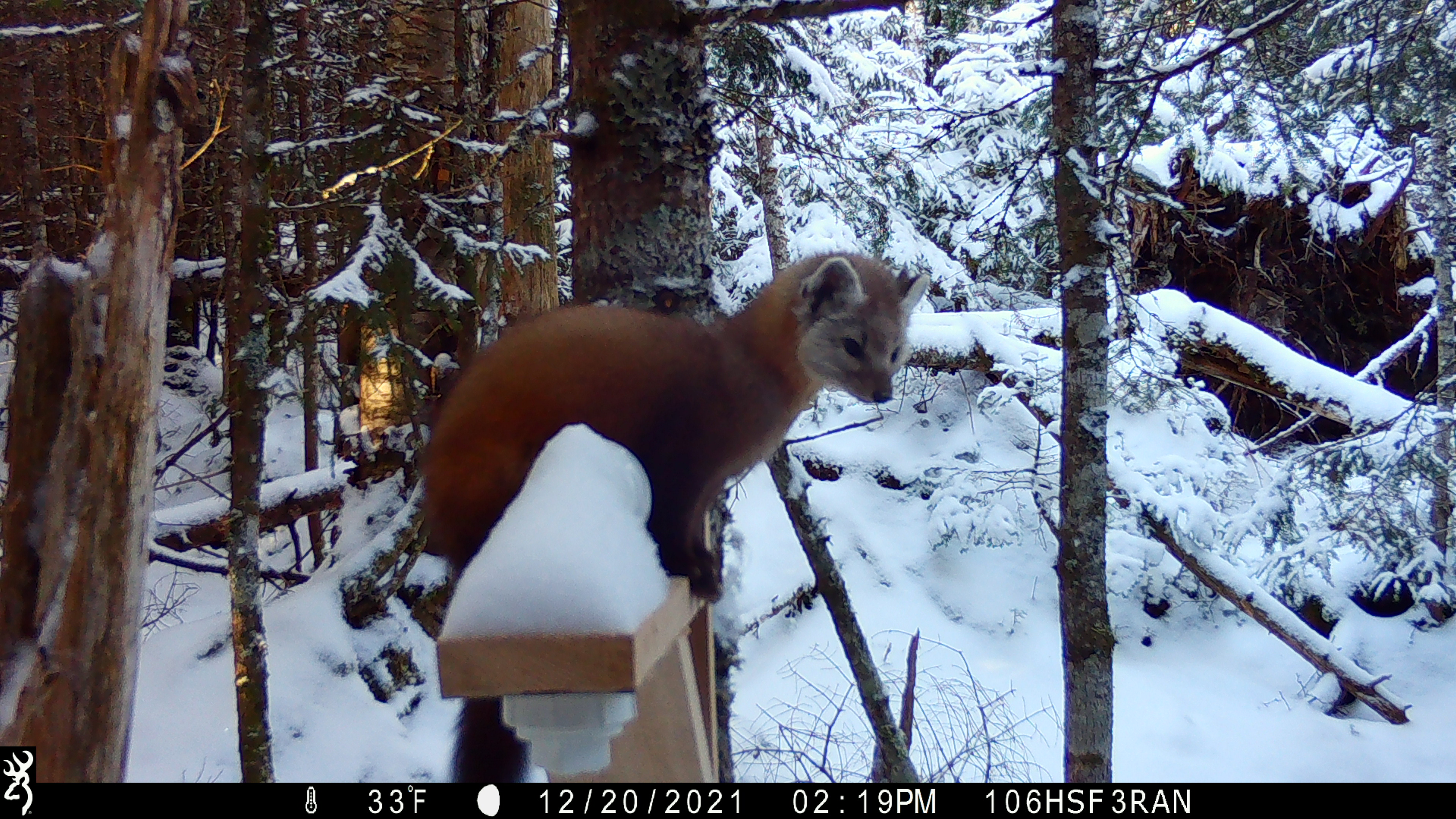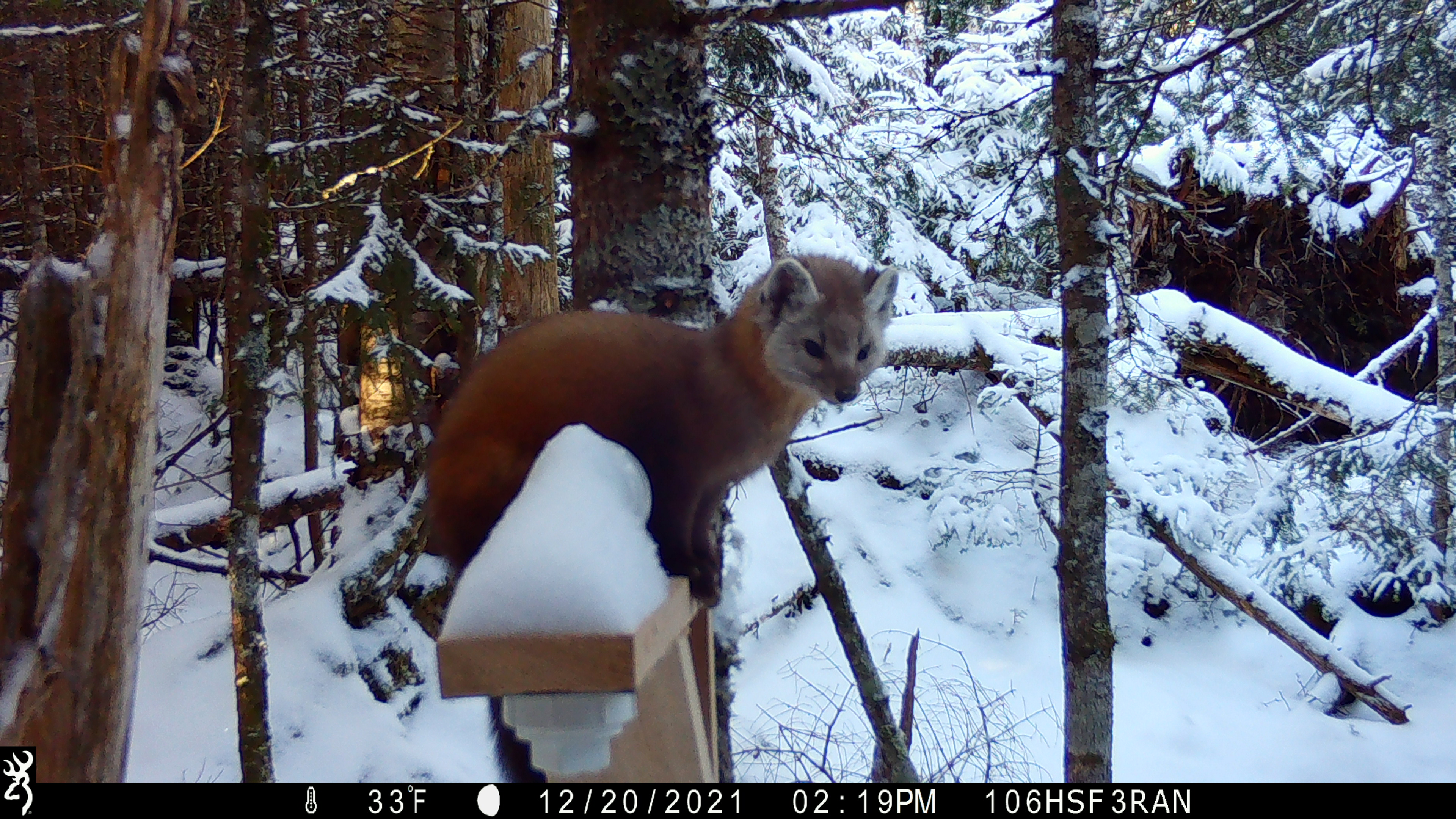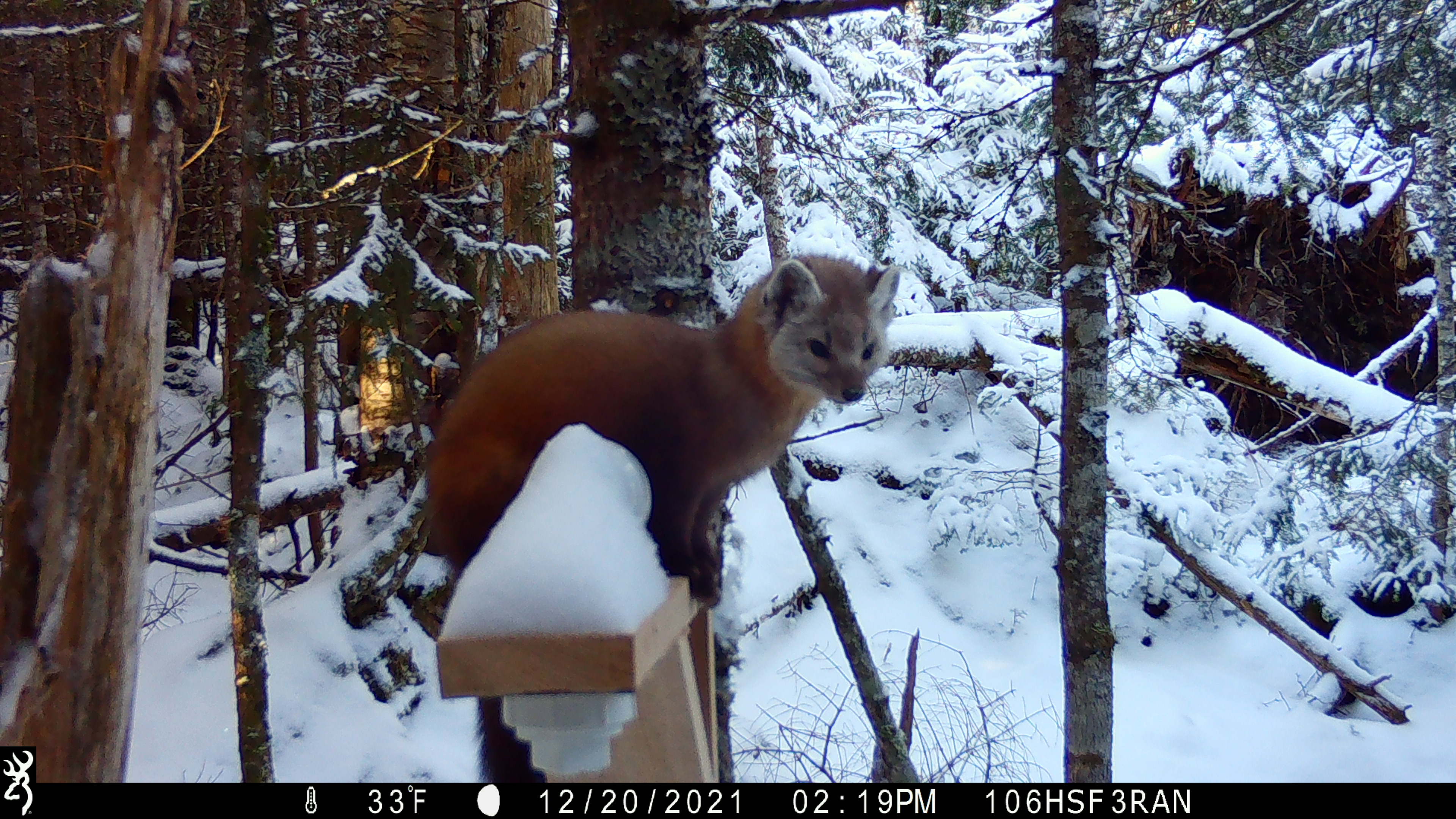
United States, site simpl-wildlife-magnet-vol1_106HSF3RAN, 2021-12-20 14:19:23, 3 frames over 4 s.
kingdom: Animalia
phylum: Chordata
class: Mammalia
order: Carnivora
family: Mustelidae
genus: Martes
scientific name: Martes americana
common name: american marten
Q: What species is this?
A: American marten (Martes americana).